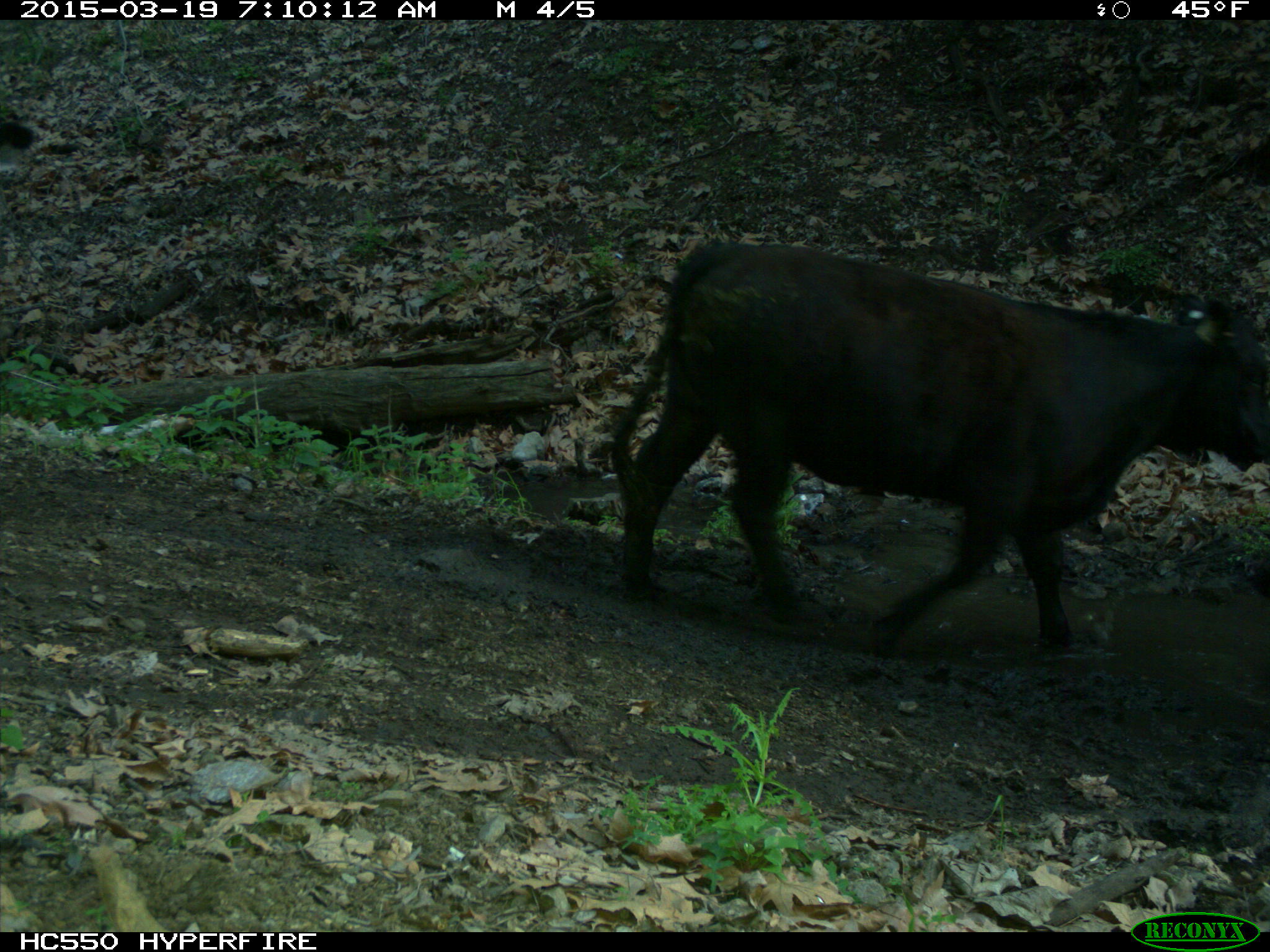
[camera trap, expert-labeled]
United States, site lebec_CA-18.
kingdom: Animalia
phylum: Chordata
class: Mammalia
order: Artiodactyla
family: Bovidae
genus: Bos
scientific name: Bos taurus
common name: domestic cow